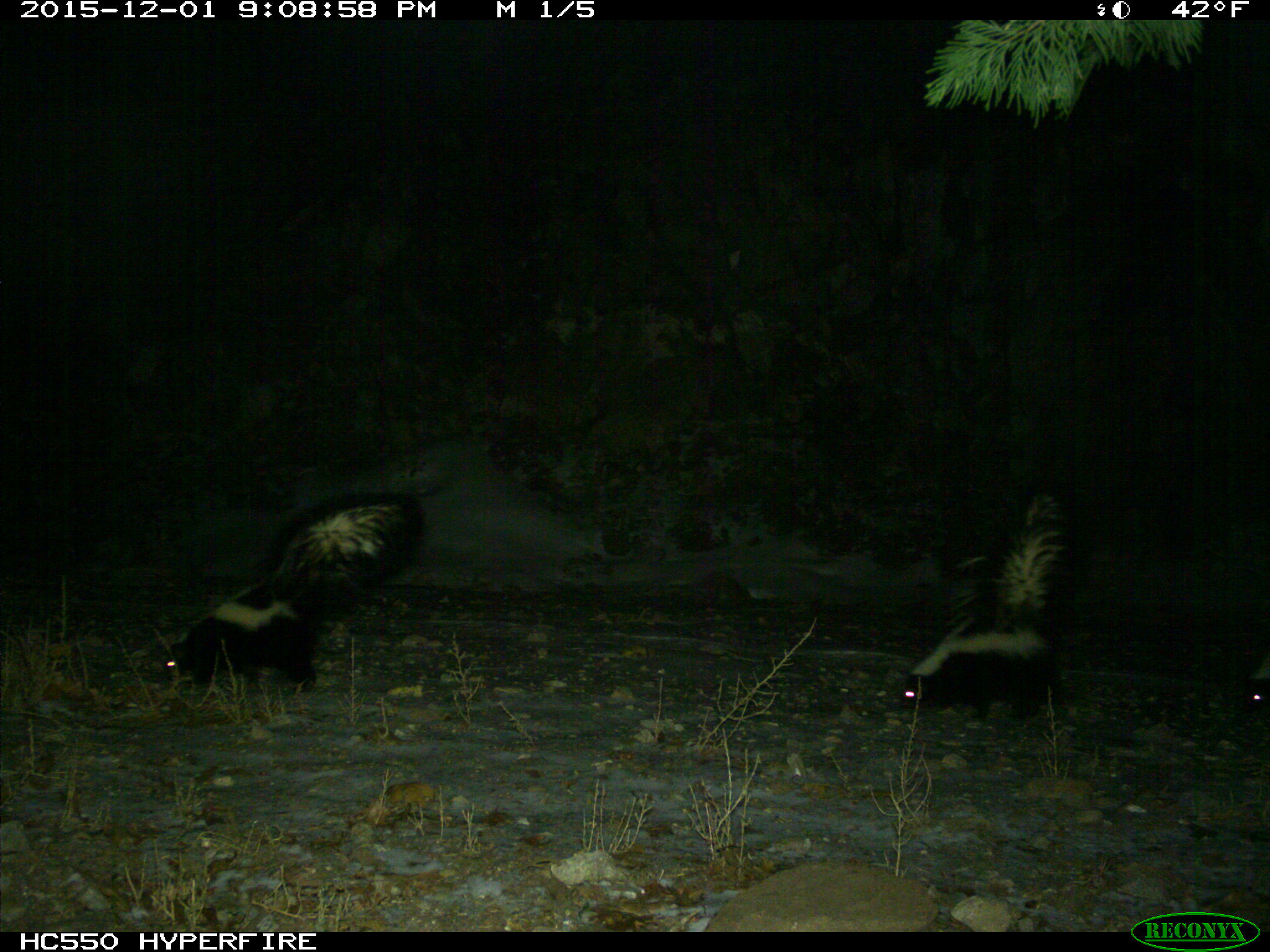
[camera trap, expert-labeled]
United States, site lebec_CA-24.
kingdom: Animalia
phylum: Chordata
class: Mammalia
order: Carnivora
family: Mephitidae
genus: Mephitis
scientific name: Mephitis mephitis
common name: striped skunk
Mephitis mephitis (striped skunk).